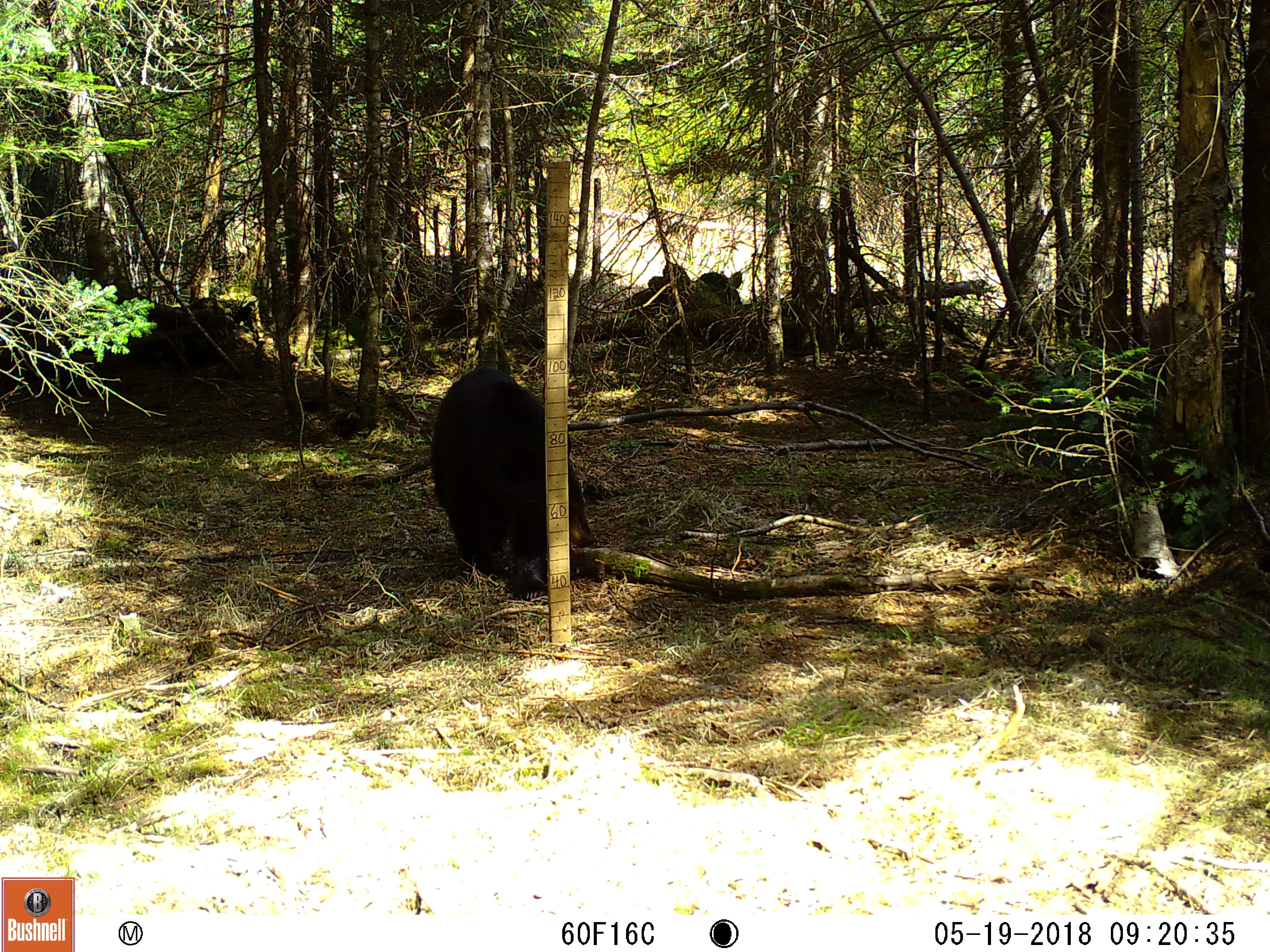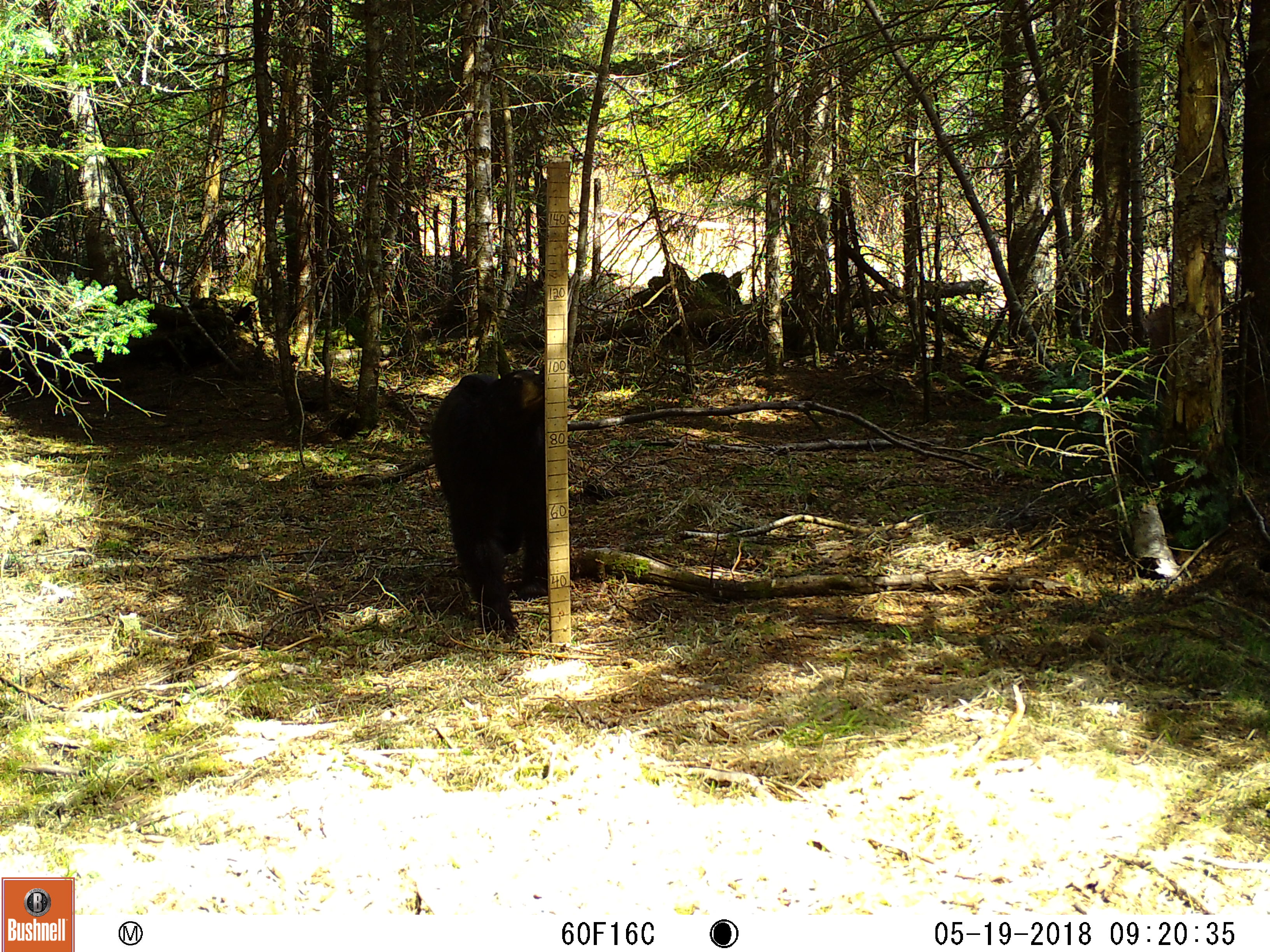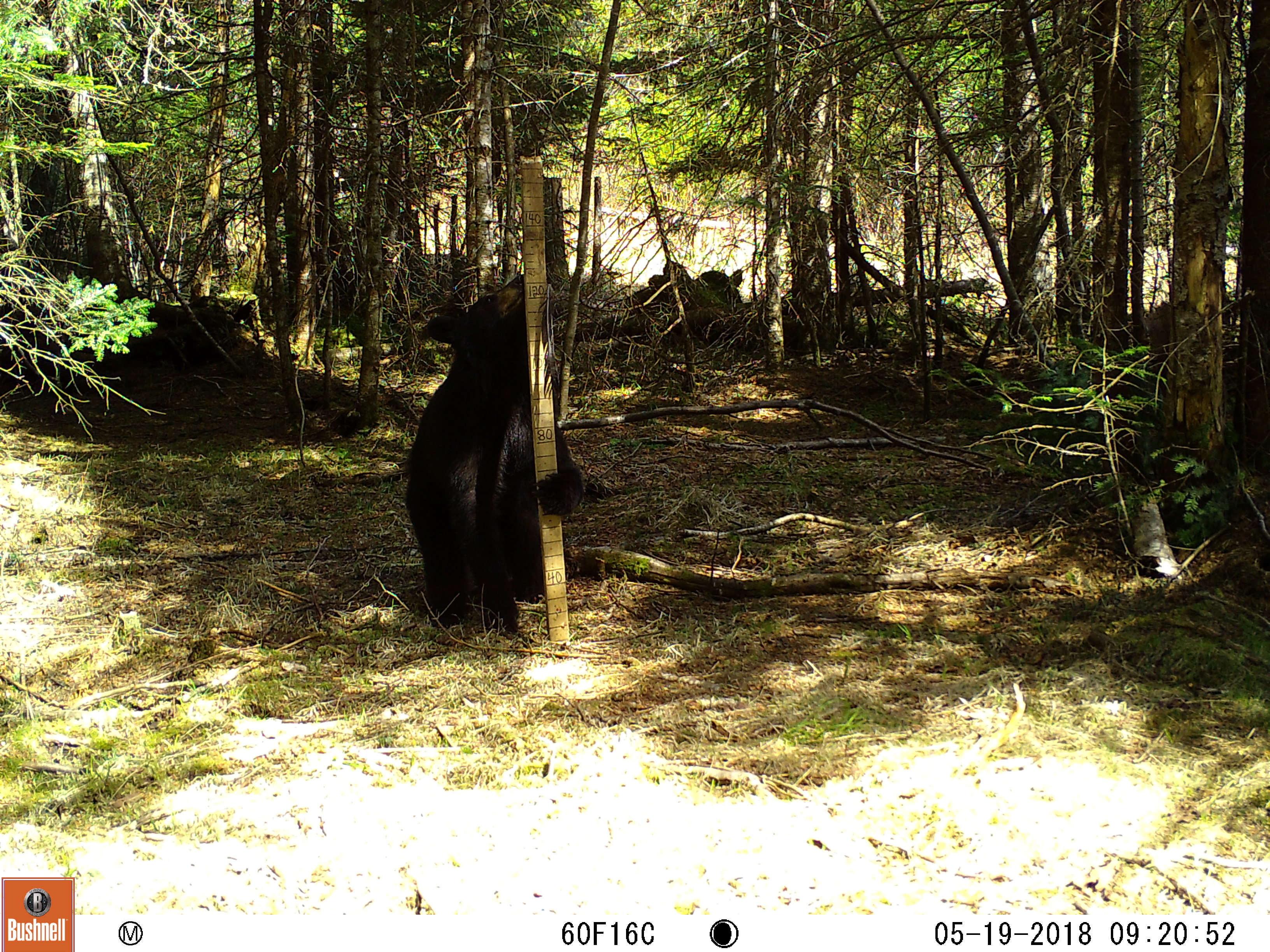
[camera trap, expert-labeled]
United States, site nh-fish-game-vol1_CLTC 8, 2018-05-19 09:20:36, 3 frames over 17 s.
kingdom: Animalia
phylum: Chordata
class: Mammalia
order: Carnivora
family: Ursidae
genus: Ursus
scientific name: Ursus americanus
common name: black bear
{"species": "black bear (Ursus americanus)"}